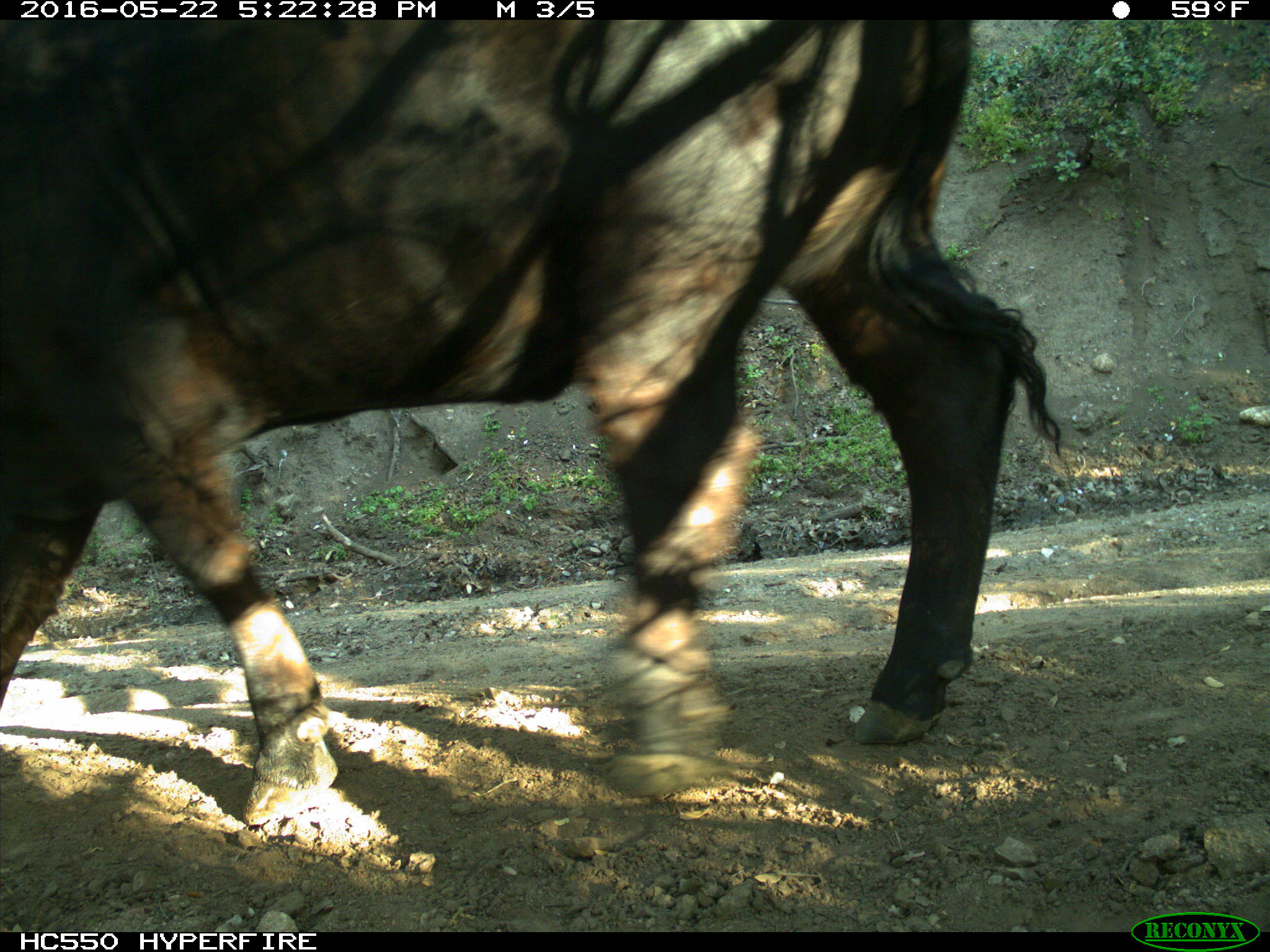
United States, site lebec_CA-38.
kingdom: Animalia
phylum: Chordata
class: Mammalia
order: Artiodactyla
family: Bovidae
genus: Bos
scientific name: Bos taurus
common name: domestic cow